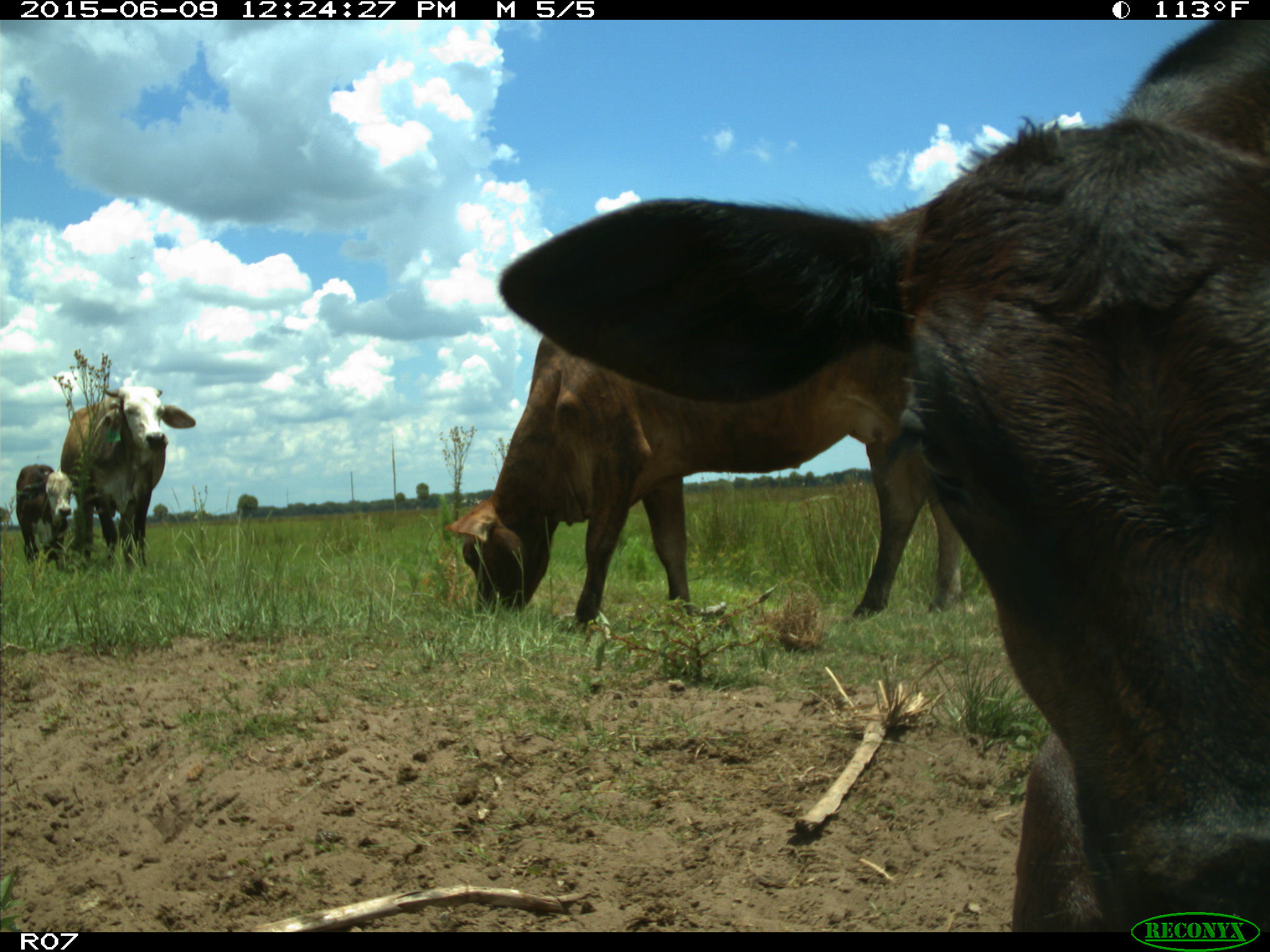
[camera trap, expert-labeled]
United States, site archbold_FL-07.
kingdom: Animalia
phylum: Chordata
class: Mammalia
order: Artiodactyla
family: Bovidae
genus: Bos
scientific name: Bos taurus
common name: domestic cow